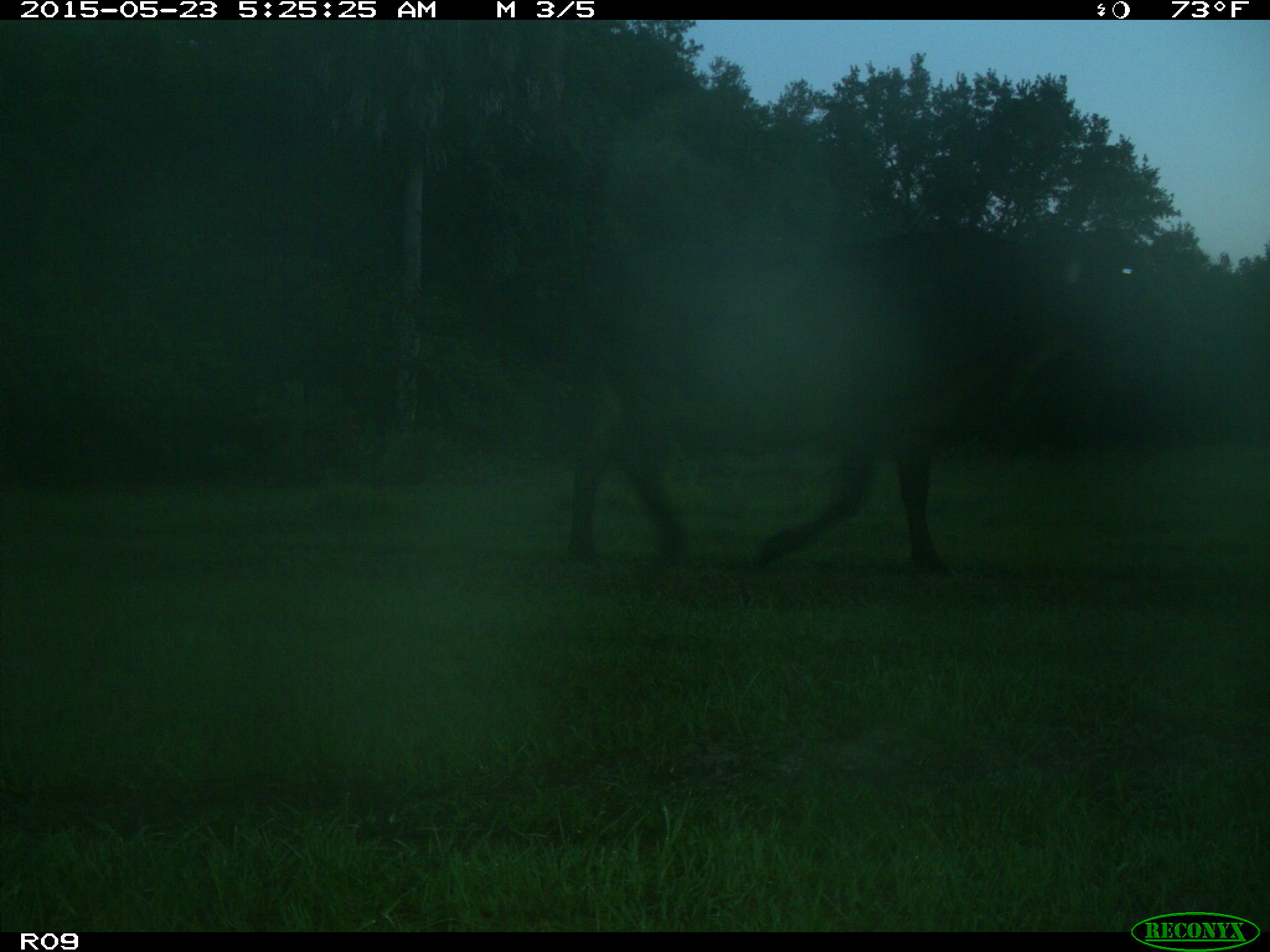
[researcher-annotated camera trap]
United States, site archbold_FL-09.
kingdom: Animalia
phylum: Chordata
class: Mammalia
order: Artiodactyla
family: Bovidae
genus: Bos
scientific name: Bos taurus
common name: domestic cow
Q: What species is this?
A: Bos taurus (domestic cow).